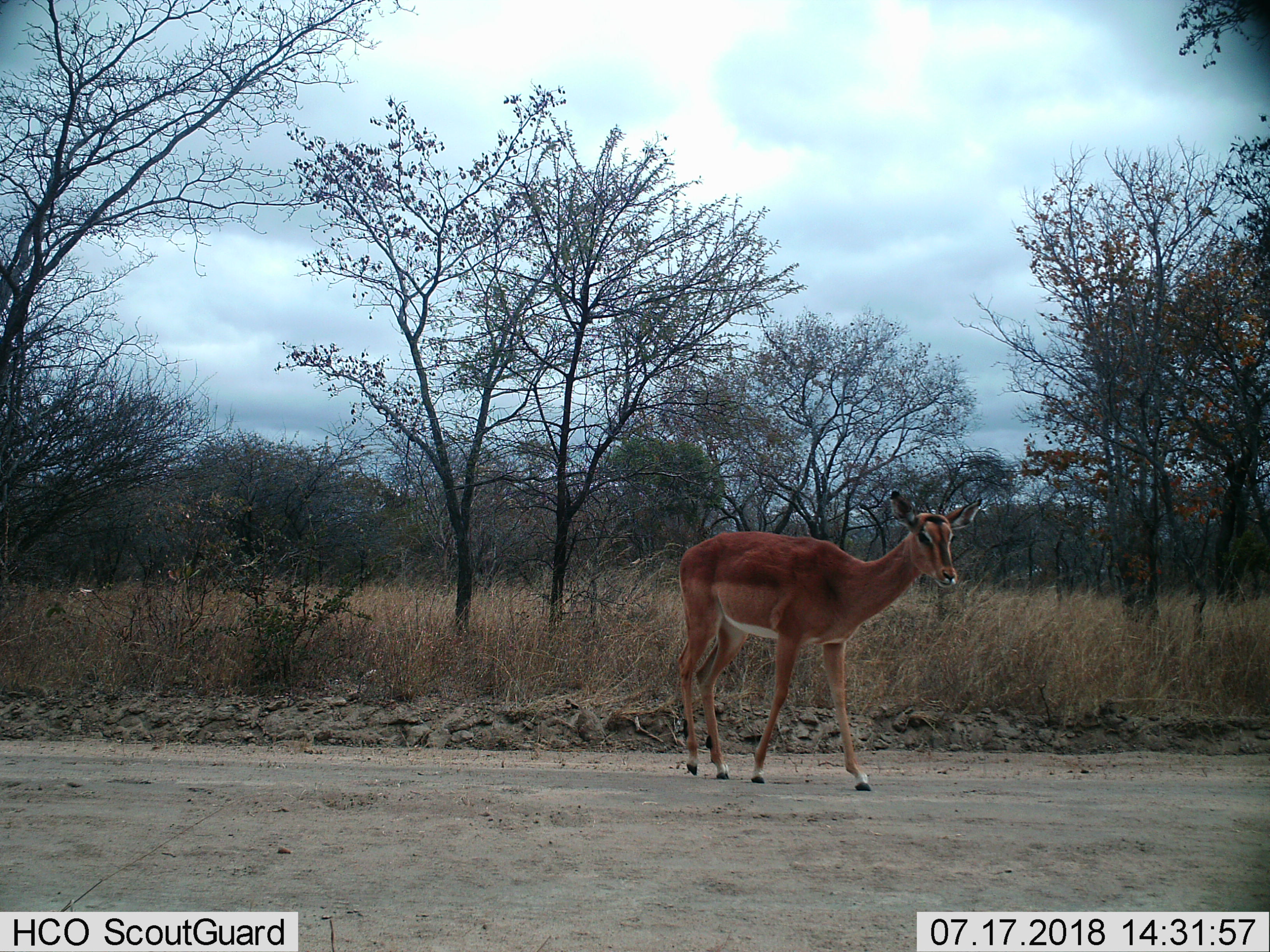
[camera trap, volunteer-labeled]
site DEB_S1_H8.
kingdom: Animalia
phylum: Chordata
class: Mammalia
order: Artiodactyla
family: Bovidae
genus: Aepyceros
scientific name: Aepyceros melampus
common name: impala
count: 1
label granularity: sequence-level